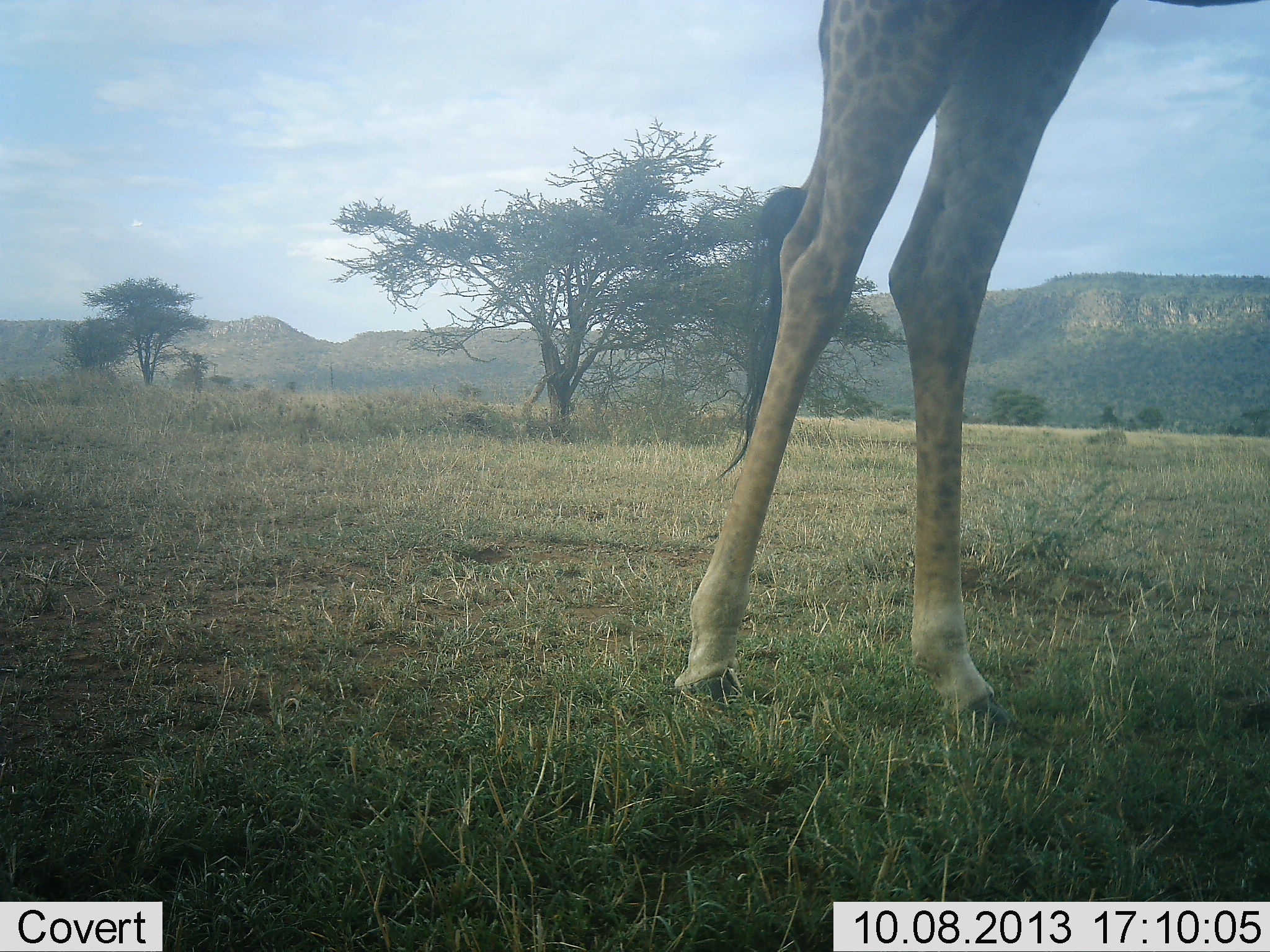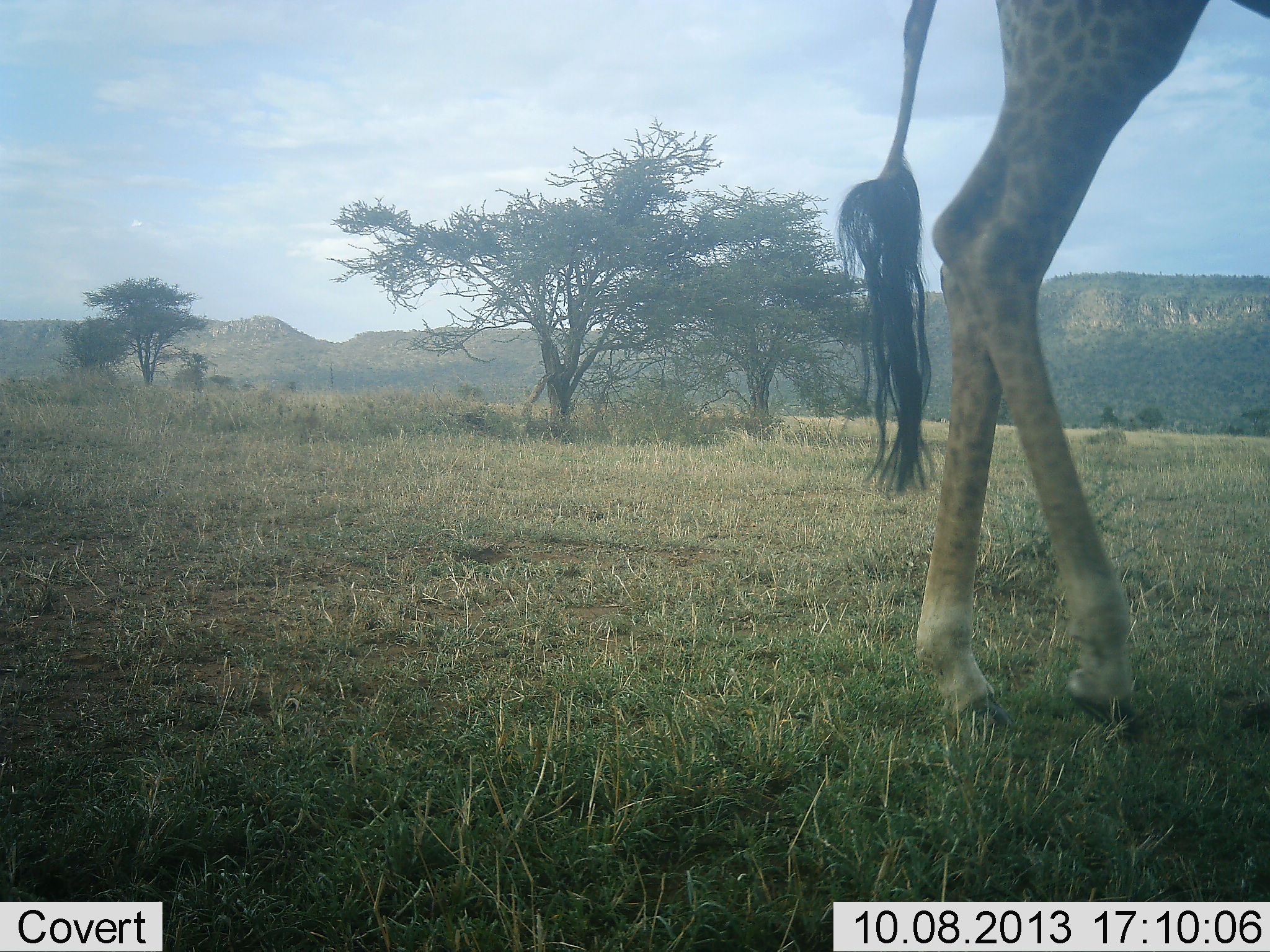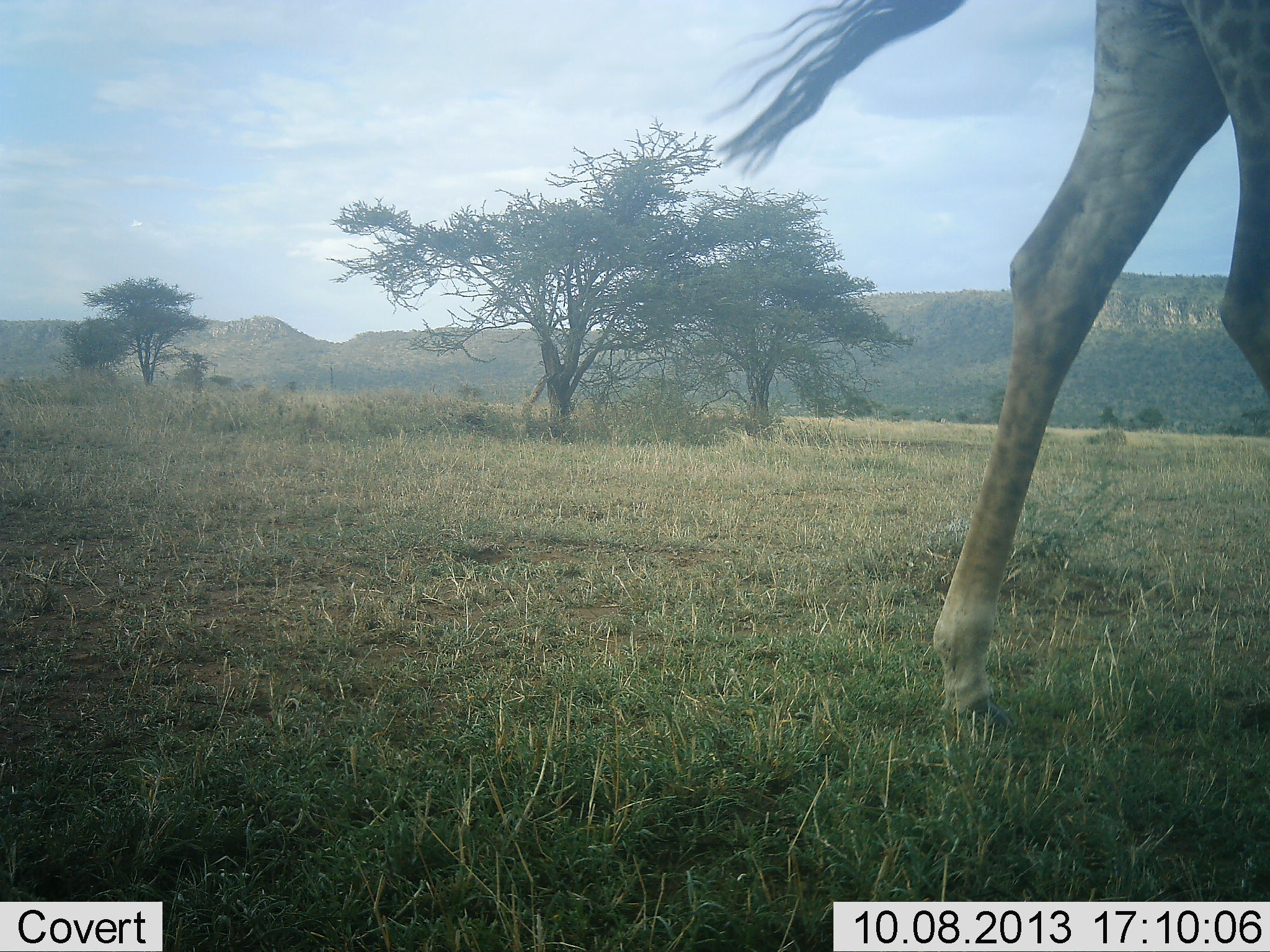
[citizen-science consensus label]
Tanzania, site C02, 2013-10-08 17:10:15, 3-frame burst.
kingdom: Animalia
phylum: Chordata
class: Mammalia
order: Artiodactyla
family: Giraffidae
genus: Giraffa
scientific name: Giraffa camelopardalis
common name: giraffe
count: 1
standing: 10%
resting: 0%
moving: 90%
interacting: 0%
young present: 0%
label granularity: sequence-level